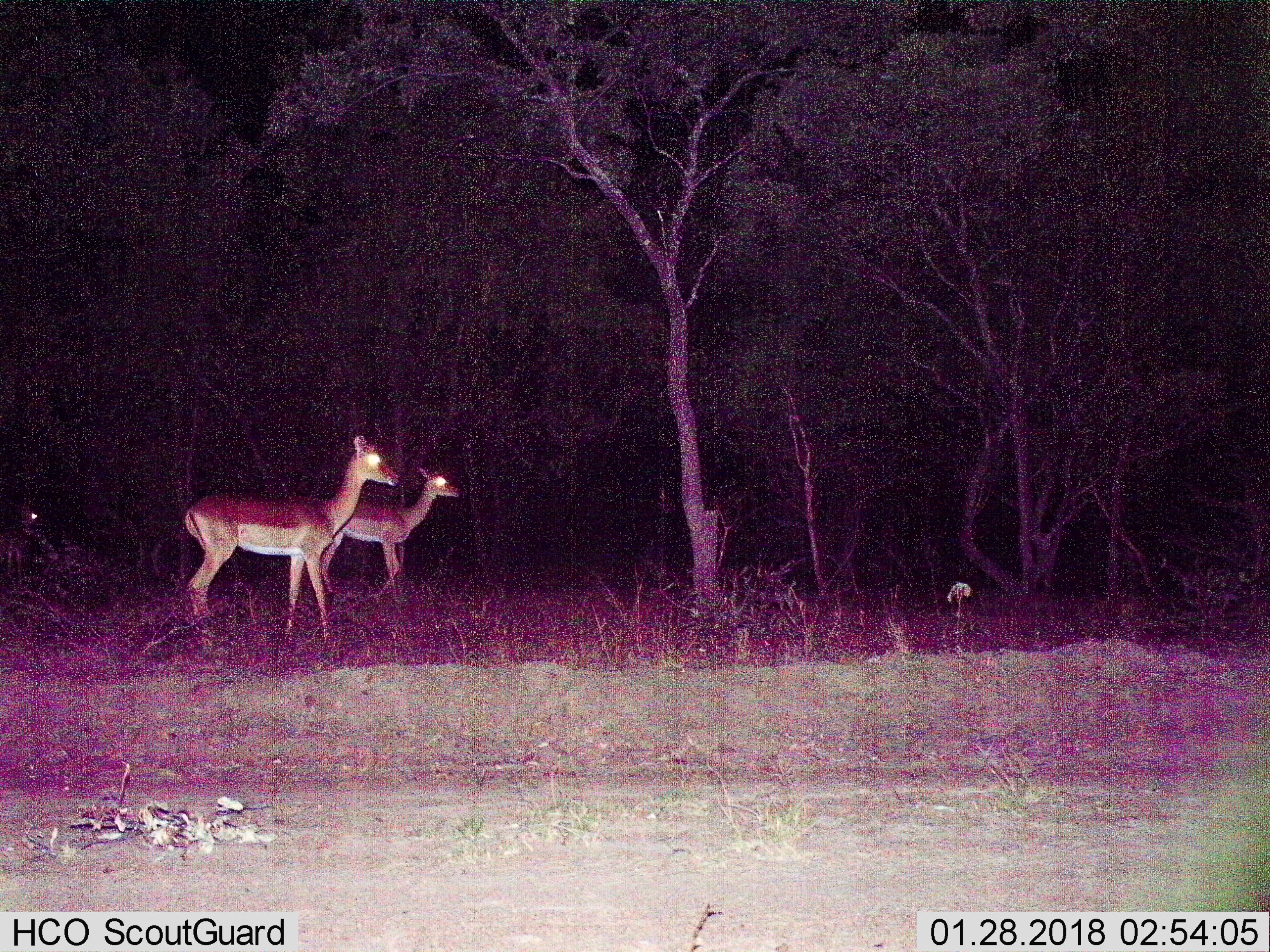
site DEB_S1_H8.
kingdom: Animalia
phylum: Chordata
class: Mammalia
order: Artiodactyla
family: Bovidae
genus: Aepyceros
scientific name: Aepyceros melampus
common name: impala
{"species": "impala (Aepyceros melampus)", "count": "2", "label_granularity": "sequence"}